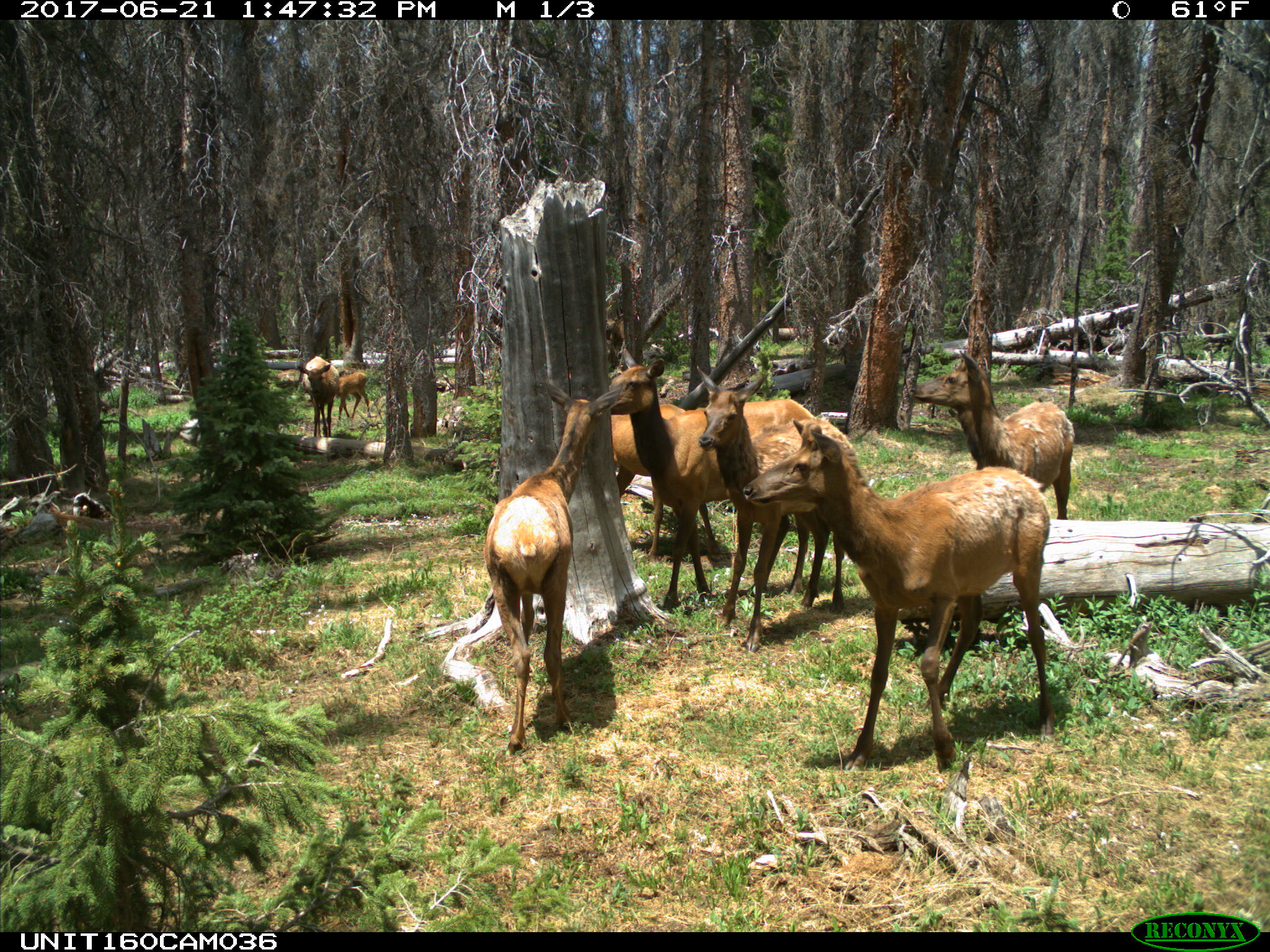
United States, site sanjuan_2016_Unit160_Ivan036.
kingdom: Animalia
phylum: Chordata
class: Mammalia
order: Artiodactyla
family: Cervidae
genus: Cervus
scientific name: Cervus elaphus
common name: red deer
Cervus elaphus (red deer).